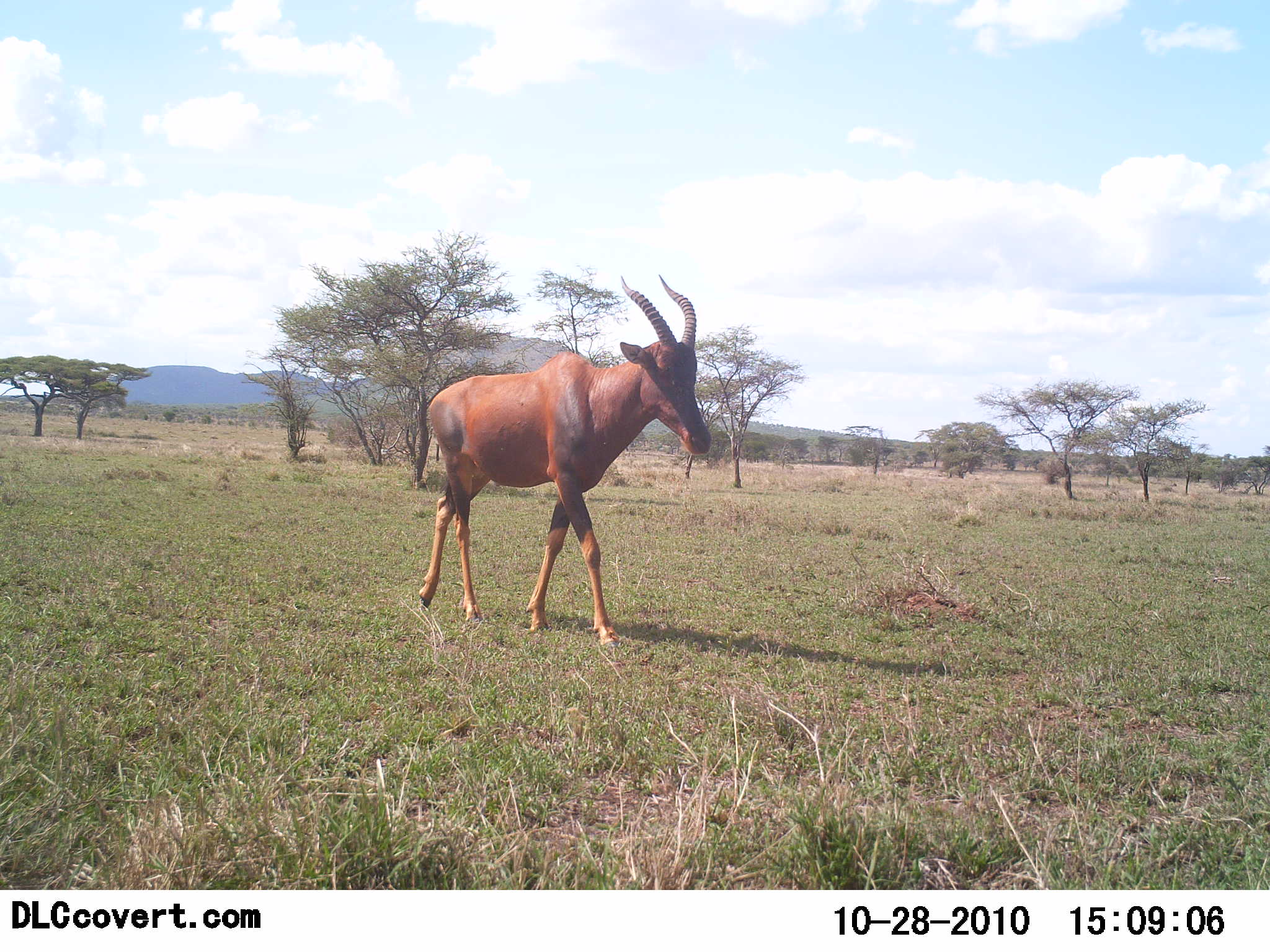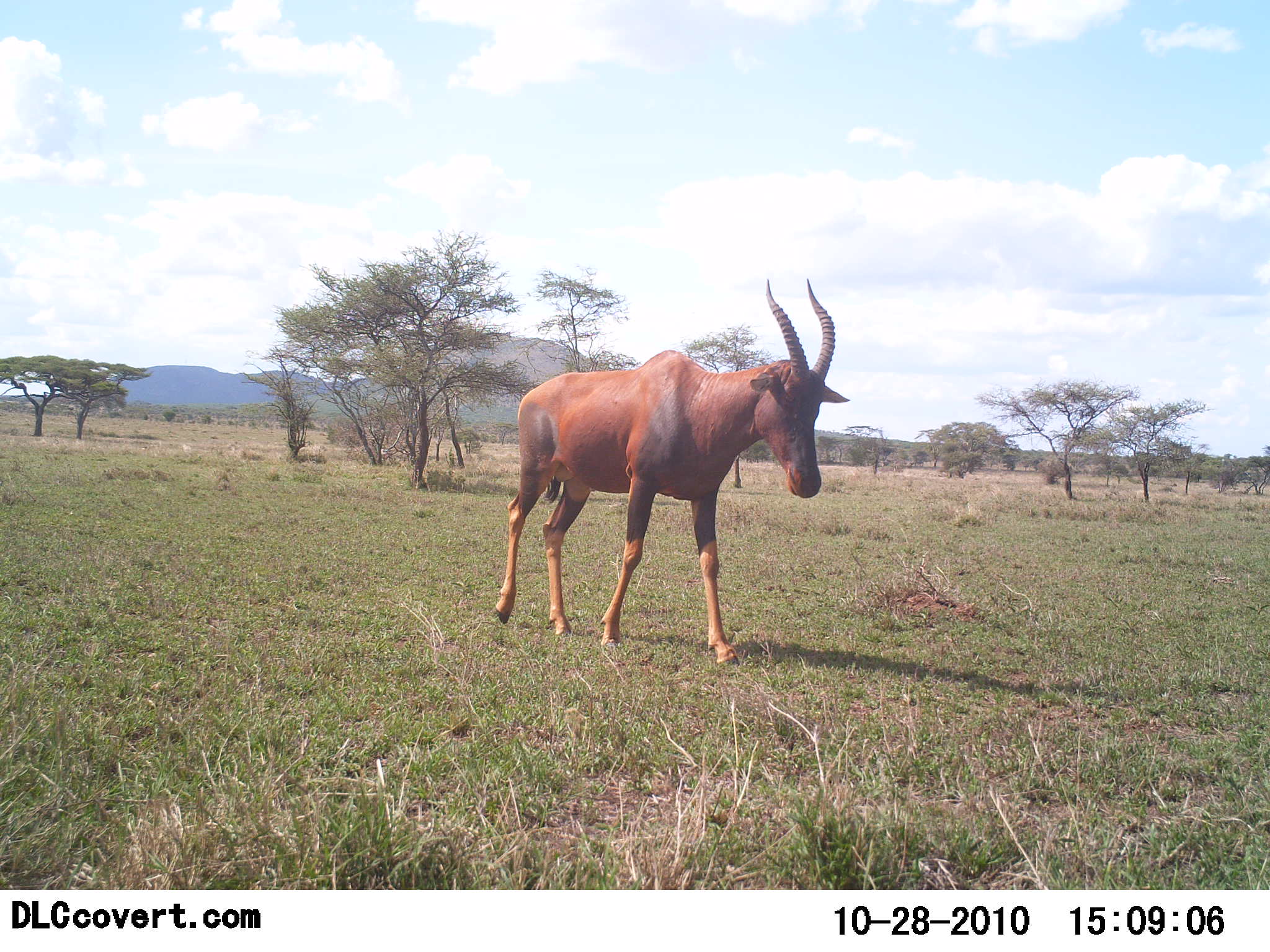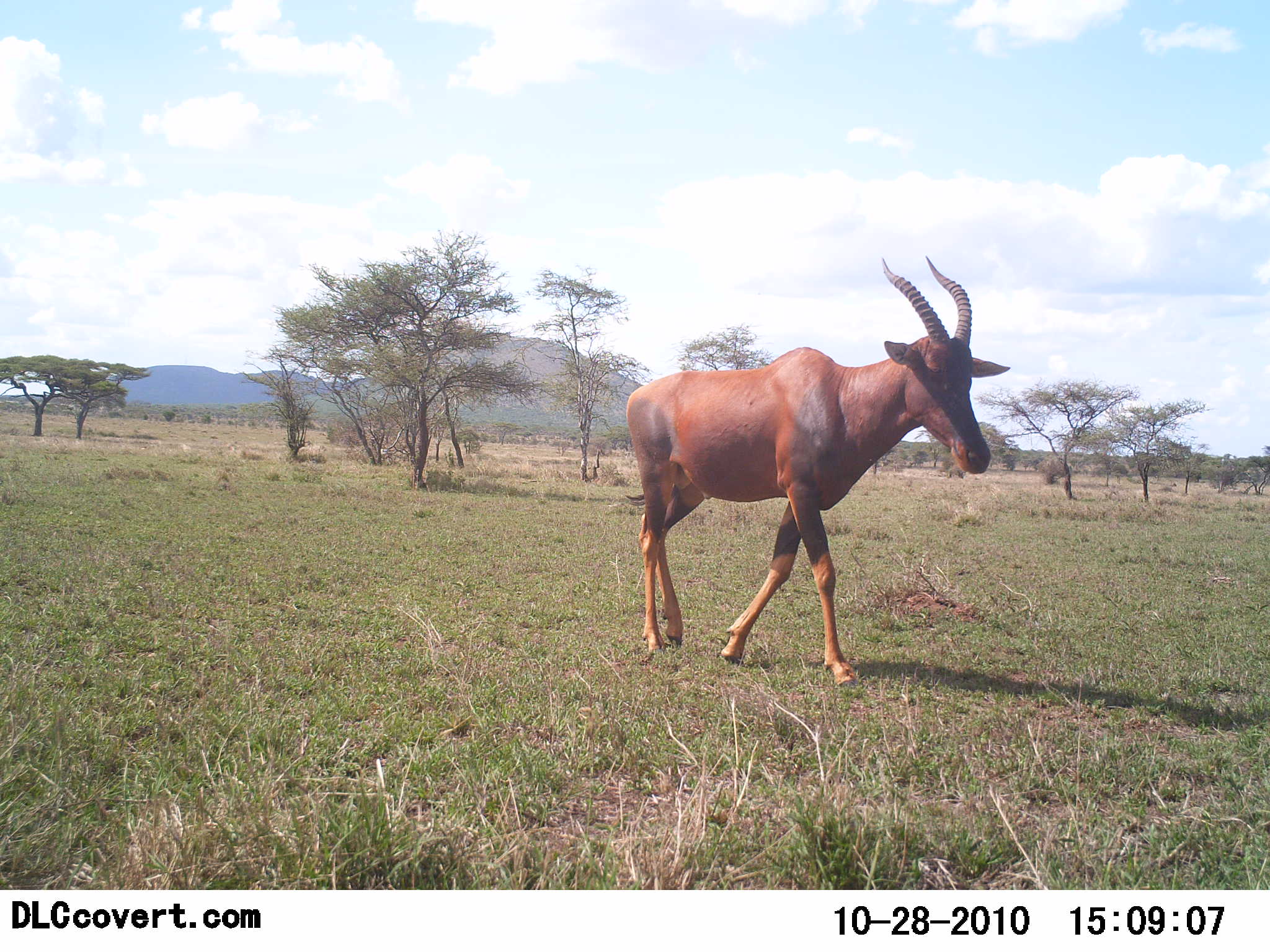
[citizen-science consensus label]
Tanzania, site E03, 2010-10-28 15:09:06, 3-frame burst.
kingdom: Animalia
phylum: Chordata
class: Mammalia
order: Artiodactyla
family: Bovidae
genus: Damaliscus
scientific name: Damaliscus lunatus jimela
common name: topi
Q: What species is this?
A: Topi (Damaliscus lunatus jimela).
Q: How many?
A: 1.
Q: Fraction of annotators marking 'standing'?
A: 0%.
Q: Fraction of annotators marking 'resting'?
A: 0%.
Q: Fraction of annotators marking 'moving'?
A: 100%.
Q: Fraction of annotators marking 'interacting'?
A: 0%.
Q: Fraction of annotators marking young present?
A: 0%.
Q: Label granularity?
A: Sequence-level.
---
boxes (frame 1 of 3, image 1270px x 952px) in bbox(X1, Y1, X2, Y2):
animal: bbox(416, 276, 713, 653)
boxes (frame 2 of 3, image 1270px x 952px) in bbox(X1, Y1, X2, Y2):
animal: bbox(492, 277, 854, 671)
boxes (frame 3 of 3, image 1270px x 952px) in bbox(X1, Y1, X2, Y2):
animal: bbox(620, 255, 1009, 696)